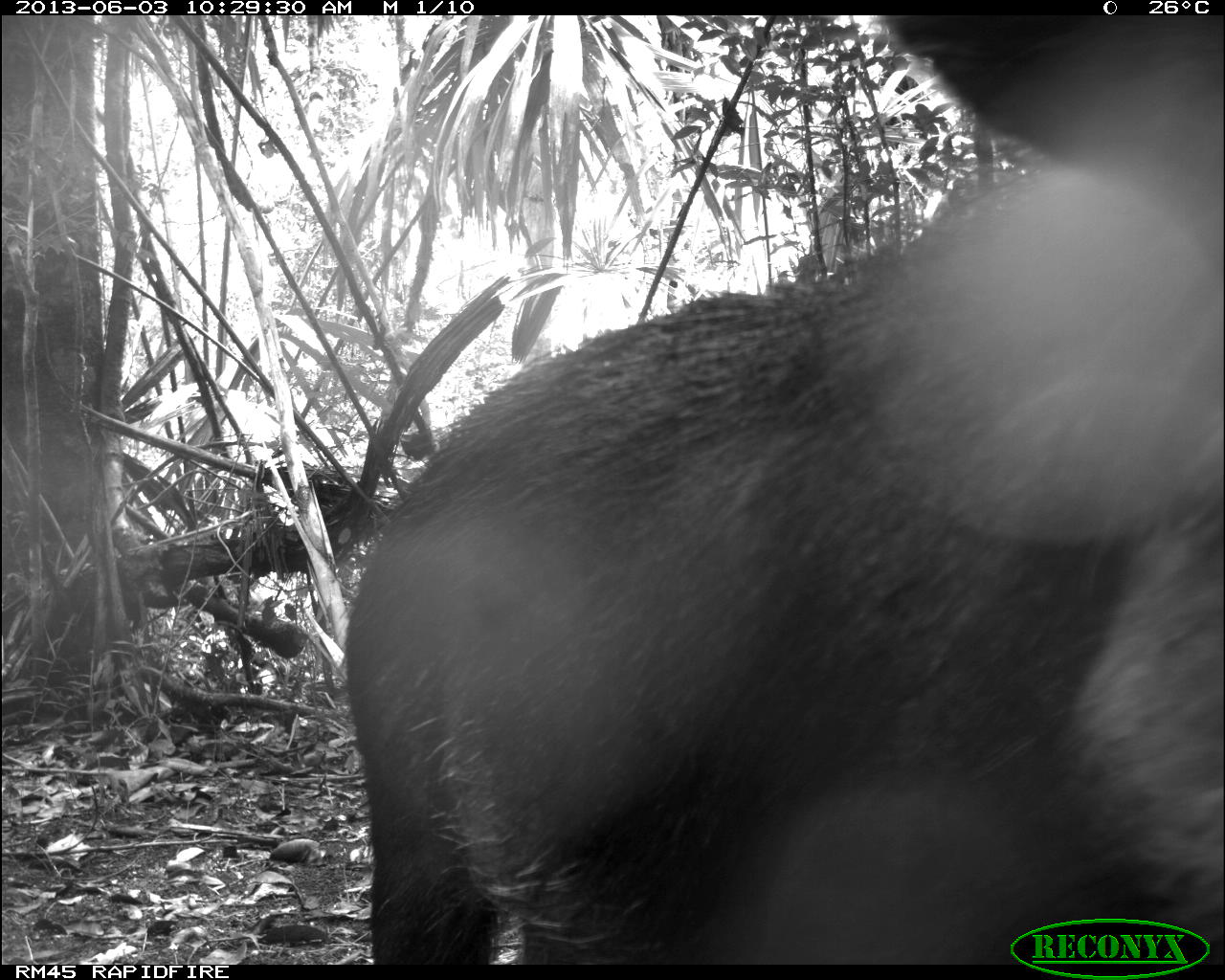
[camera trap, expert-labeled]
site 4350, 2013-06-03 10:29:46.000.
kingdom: Animalia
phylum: Chordata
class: Mammalia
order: Artiodactyla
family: Tayassuidae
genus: Tayassu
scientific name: Tayassu pecari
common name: white-lipped peccary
Tayassu pecari (white-lipped peccary), count 6.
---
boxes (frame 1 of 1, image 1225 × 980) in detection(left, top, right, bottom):
tayassu pecari: detection(336, 14, 1225, 965)